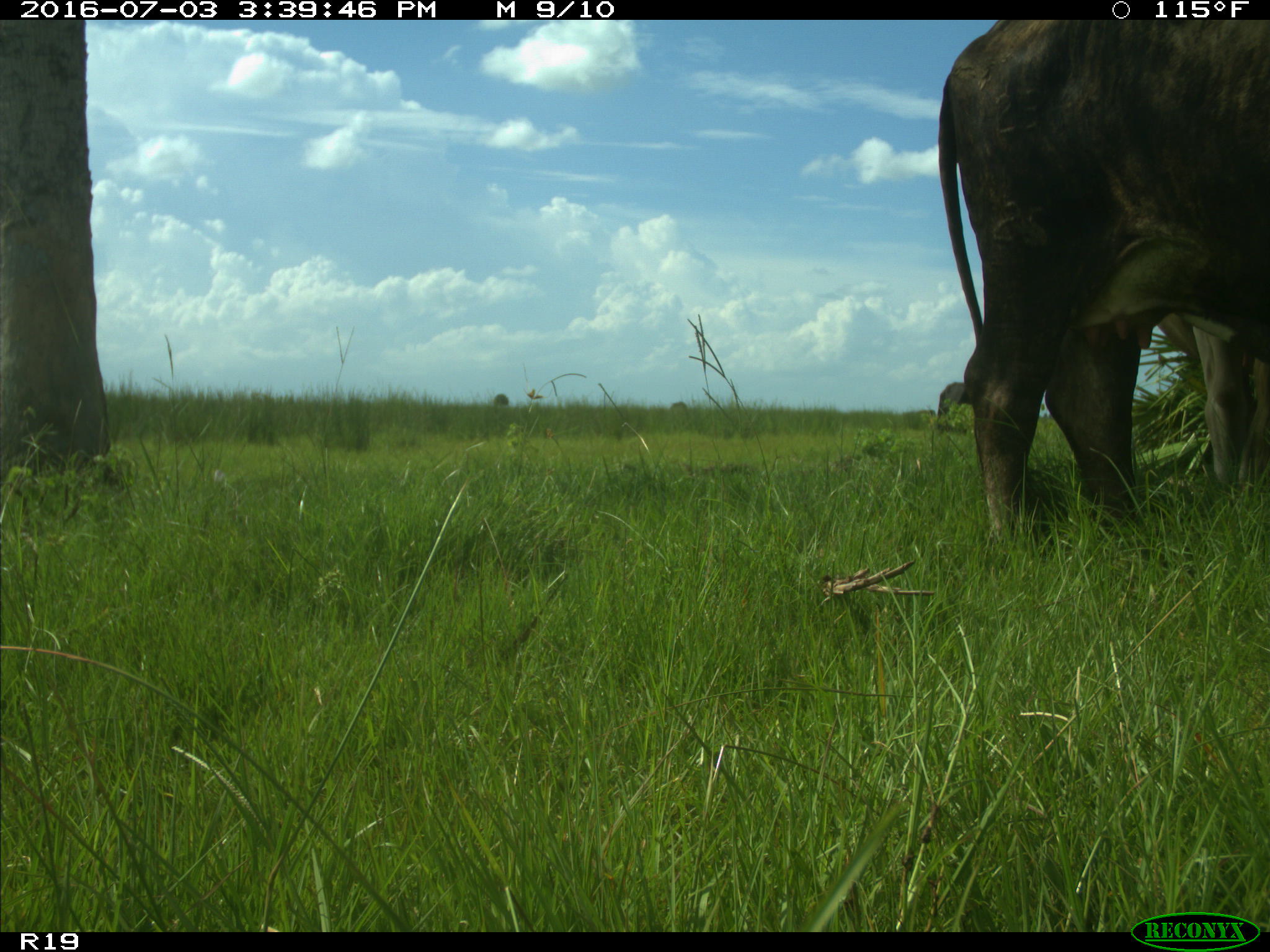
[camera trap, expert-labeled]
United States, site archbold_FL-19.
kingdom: Animalia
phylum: Chordata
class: Mammalia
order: Artiodactyla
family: Bovidae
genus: Bos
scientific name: Bos taurus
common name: domestic cow